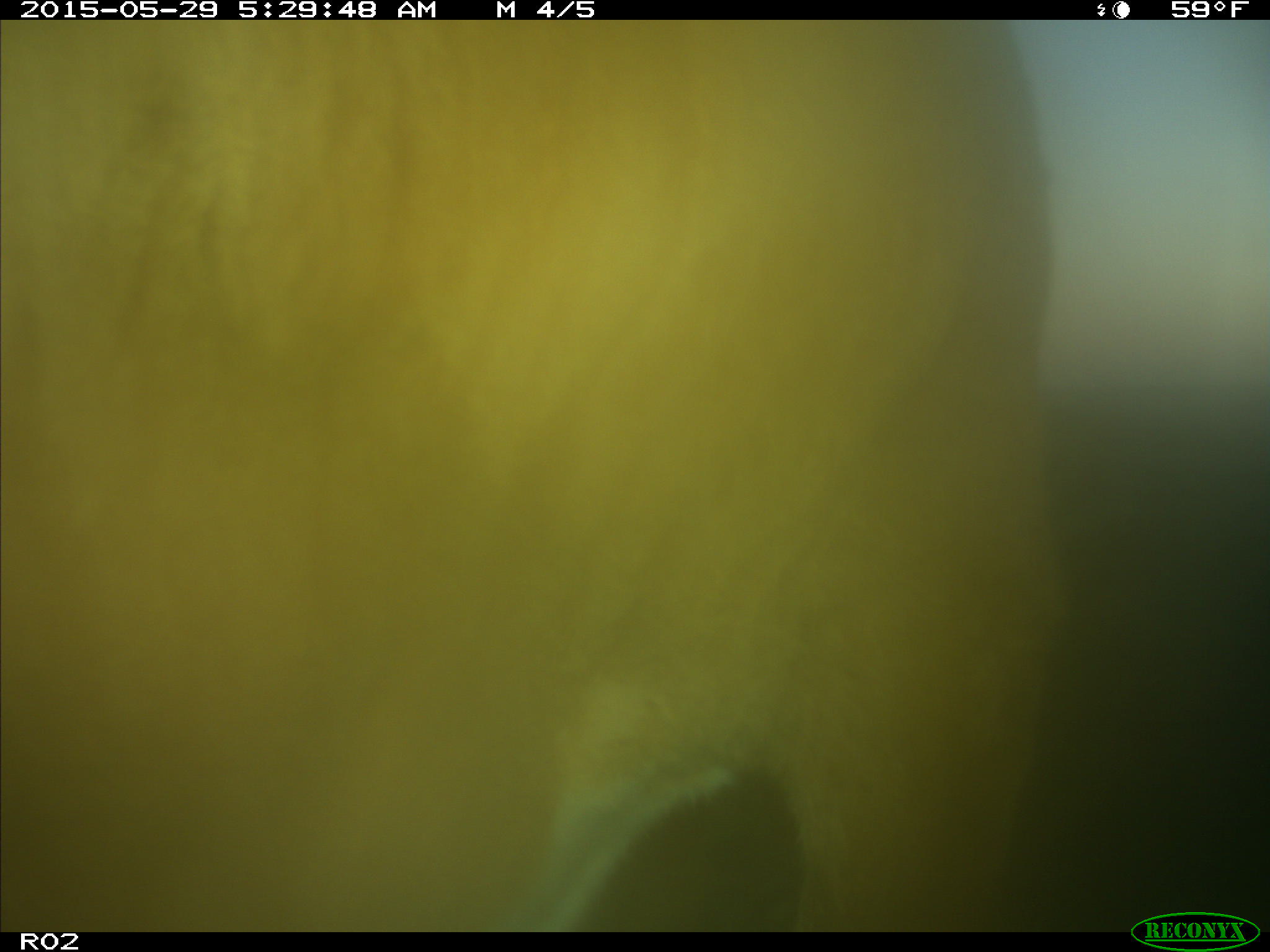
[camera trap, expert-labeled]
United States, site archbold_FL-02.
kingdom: Animalia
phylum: Chordata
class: Mammalia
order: Artiodactyla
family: Bovidae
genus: Bos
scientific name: Bos taurus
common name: domestic cow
Bos taurus (domestic cow).